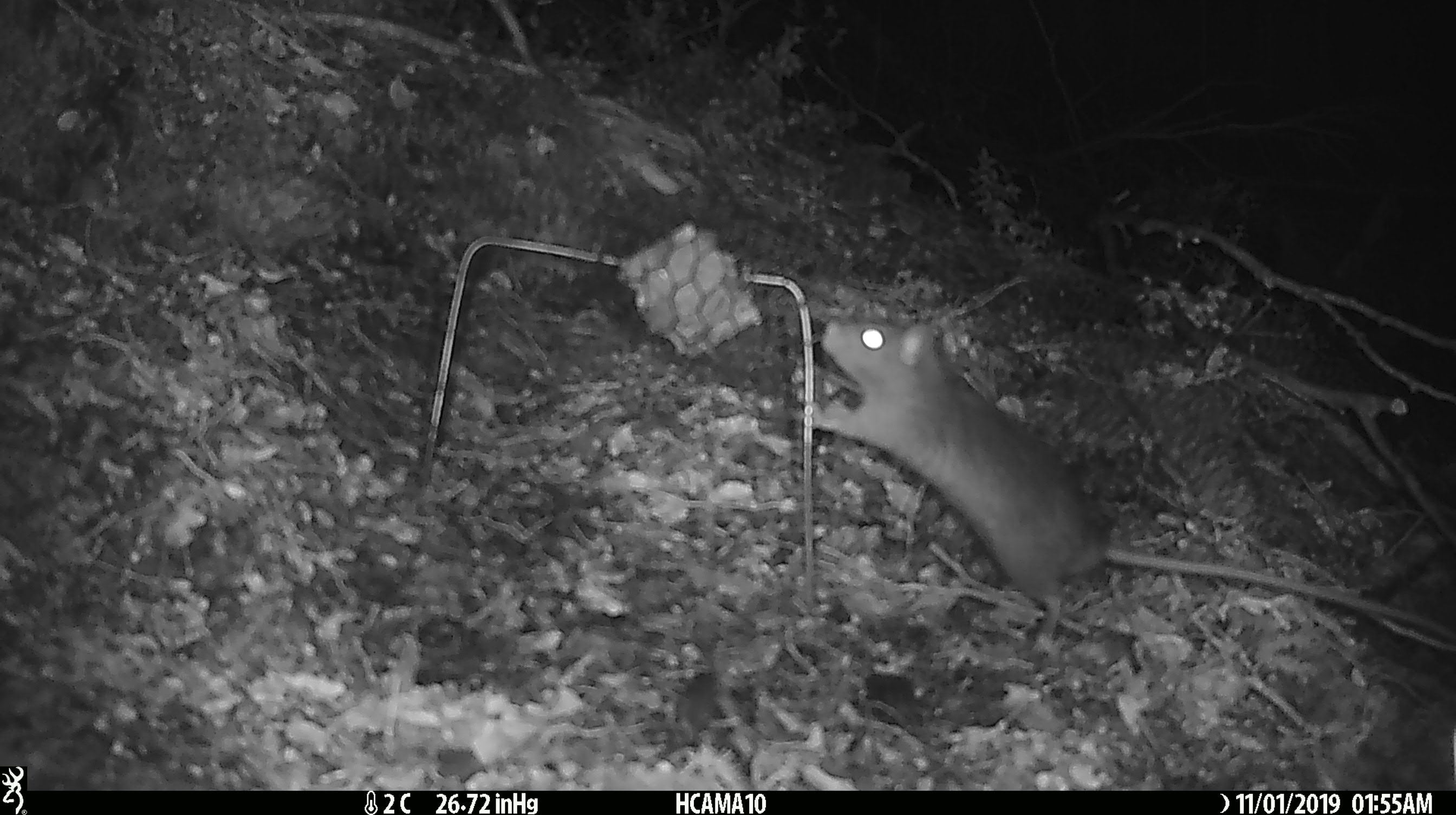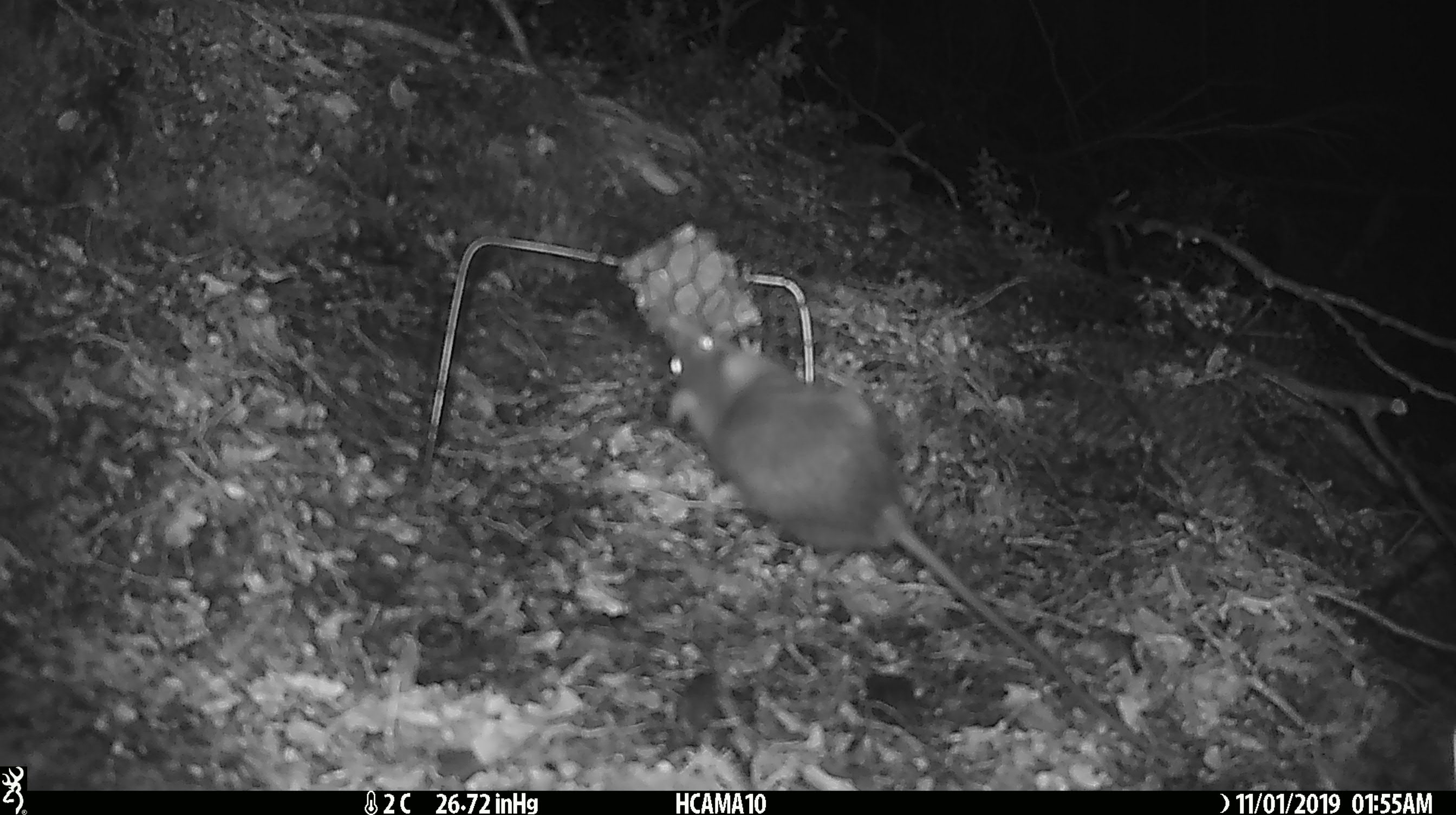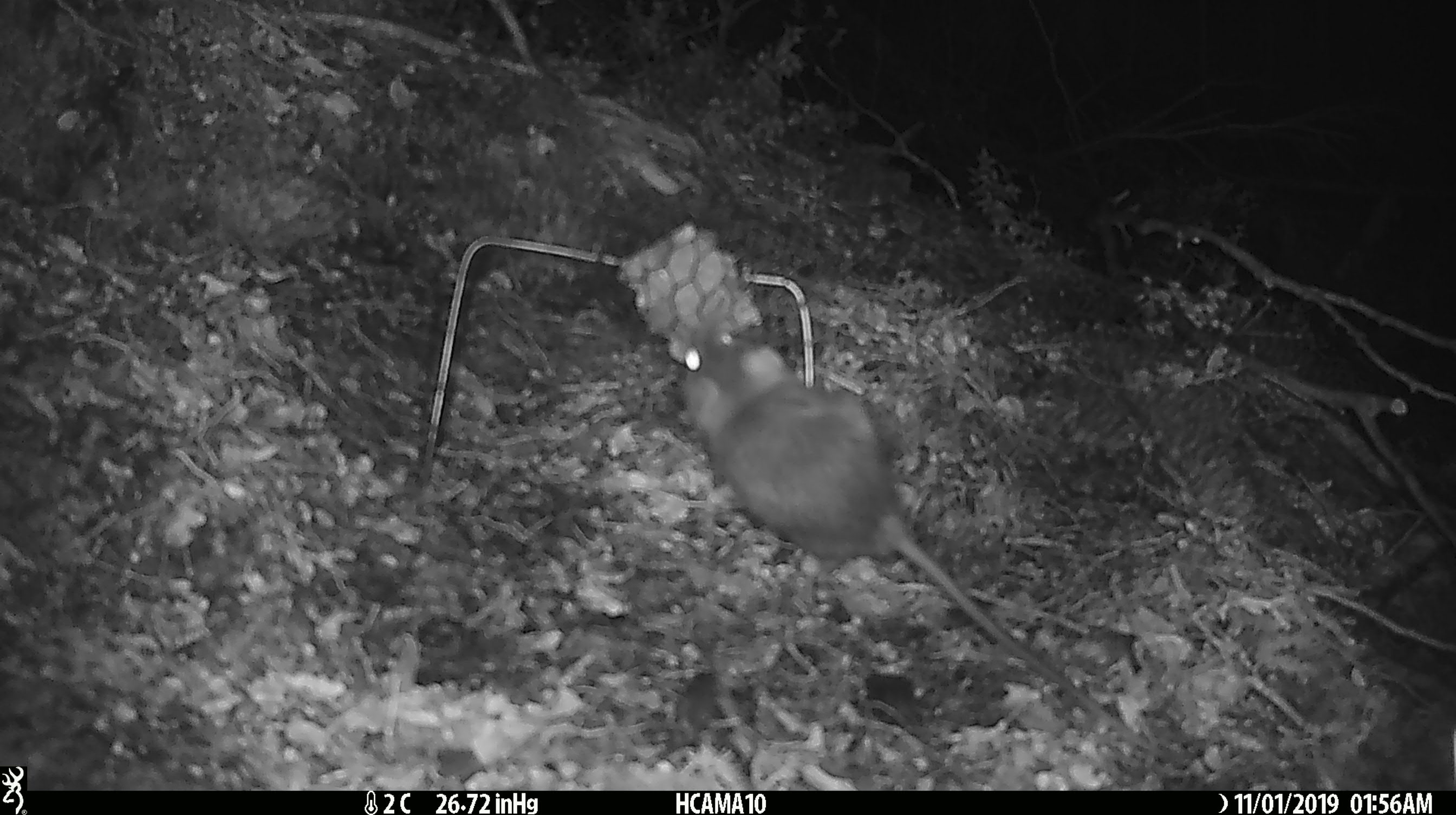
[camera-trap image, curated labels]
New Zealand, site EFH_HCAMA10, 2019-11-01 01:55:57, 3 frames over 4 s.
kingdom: Animalia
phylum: Chordata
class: Mammalia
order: Rodentia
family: Muridae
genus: Mus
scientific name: Mus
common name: mouse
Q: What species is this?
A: Mouse (Mus).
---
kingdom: Animalia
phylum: Chordata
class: Mammalia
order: Rodentia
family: Muridae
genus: Rattus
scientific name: Rattus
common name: rat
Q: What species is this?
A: Rat (Rattus).